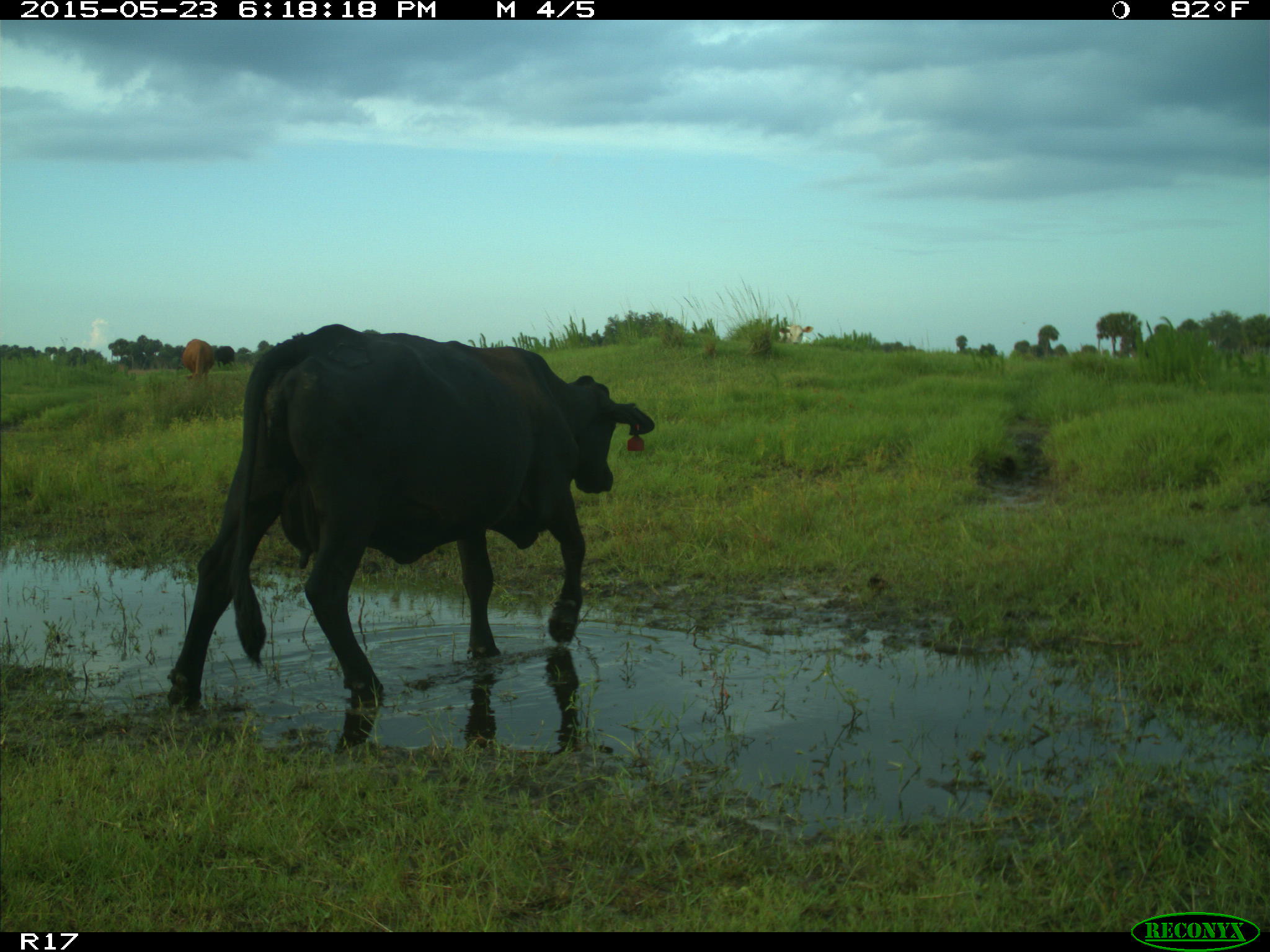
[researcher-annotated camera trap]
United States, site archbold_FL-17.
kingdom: Animalia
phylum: Chordata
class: Mammalia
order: Artiodactyla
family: Bovidae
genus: Bos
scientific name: Bos taurus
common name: domestic cow